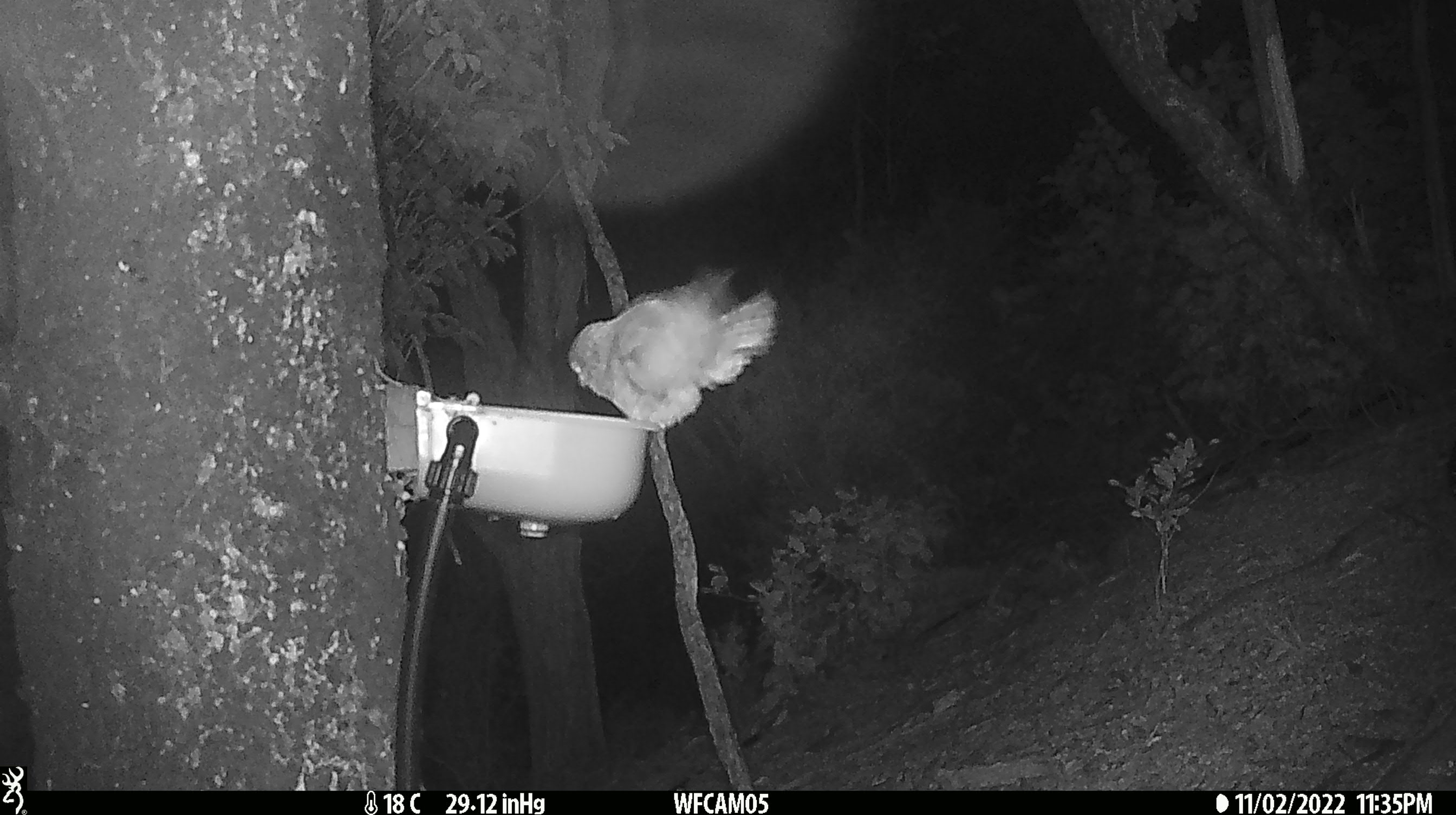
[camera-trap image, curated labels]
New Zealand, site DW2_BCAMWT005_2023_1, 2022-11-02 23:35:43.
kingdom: Animalia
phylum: Chordata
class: Aves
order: Strigiformes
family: Strigidae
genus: Ninox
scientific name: Ninox novaeseelandiae novaeseelandiae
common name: morepork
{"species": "morepork (Ninox novaeseelandiae novaeseelandiae)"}